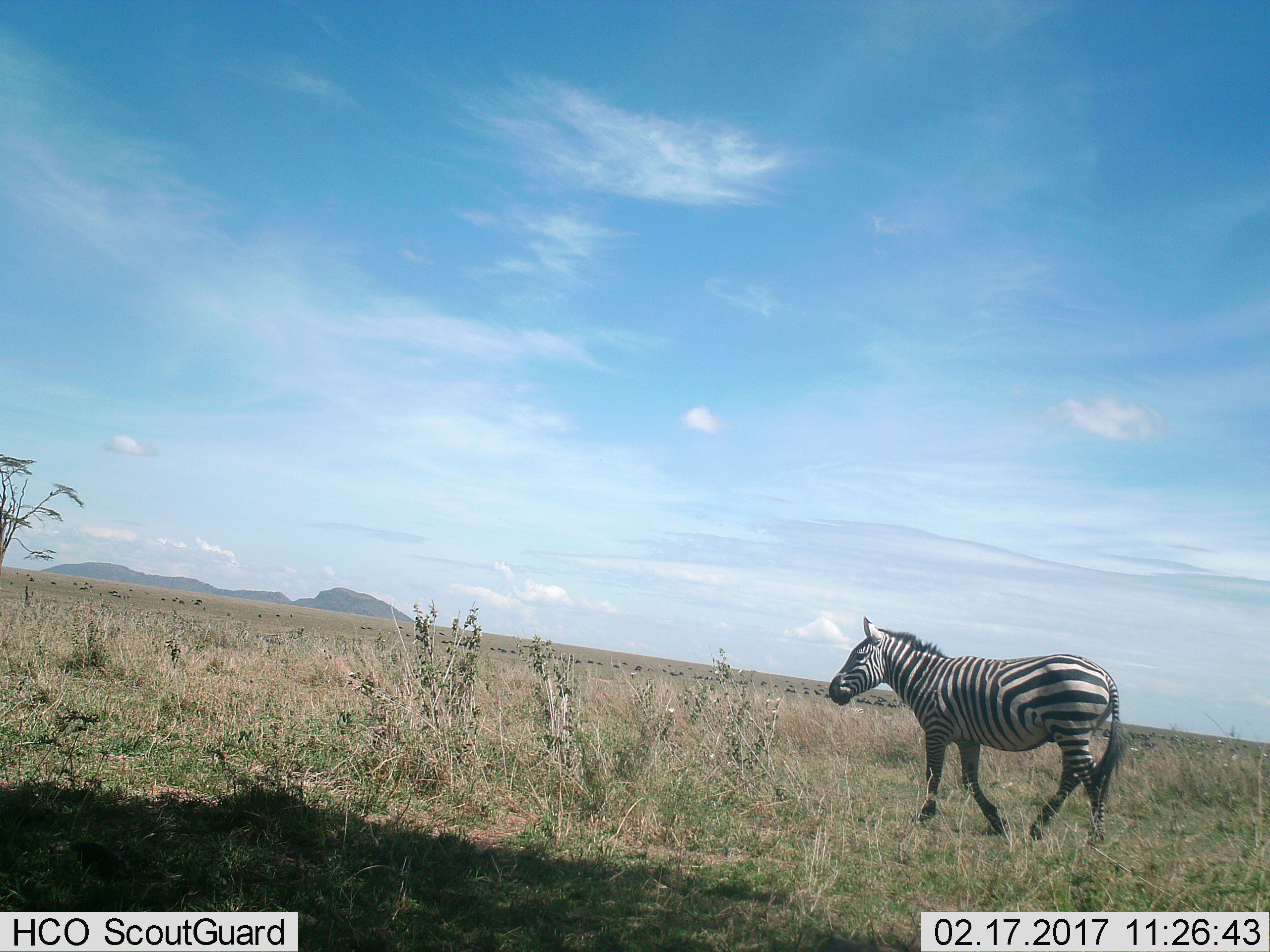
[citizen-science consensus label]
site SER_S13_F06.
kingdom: Animalia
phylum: Chordata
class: Mammalia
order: Perissodactyla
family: Equidae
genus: Equus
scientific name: Equus quagga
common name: plains zebra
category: zebraplains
Zebraplains (plains zebra) (Equus quagga), count 1. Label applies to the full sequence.